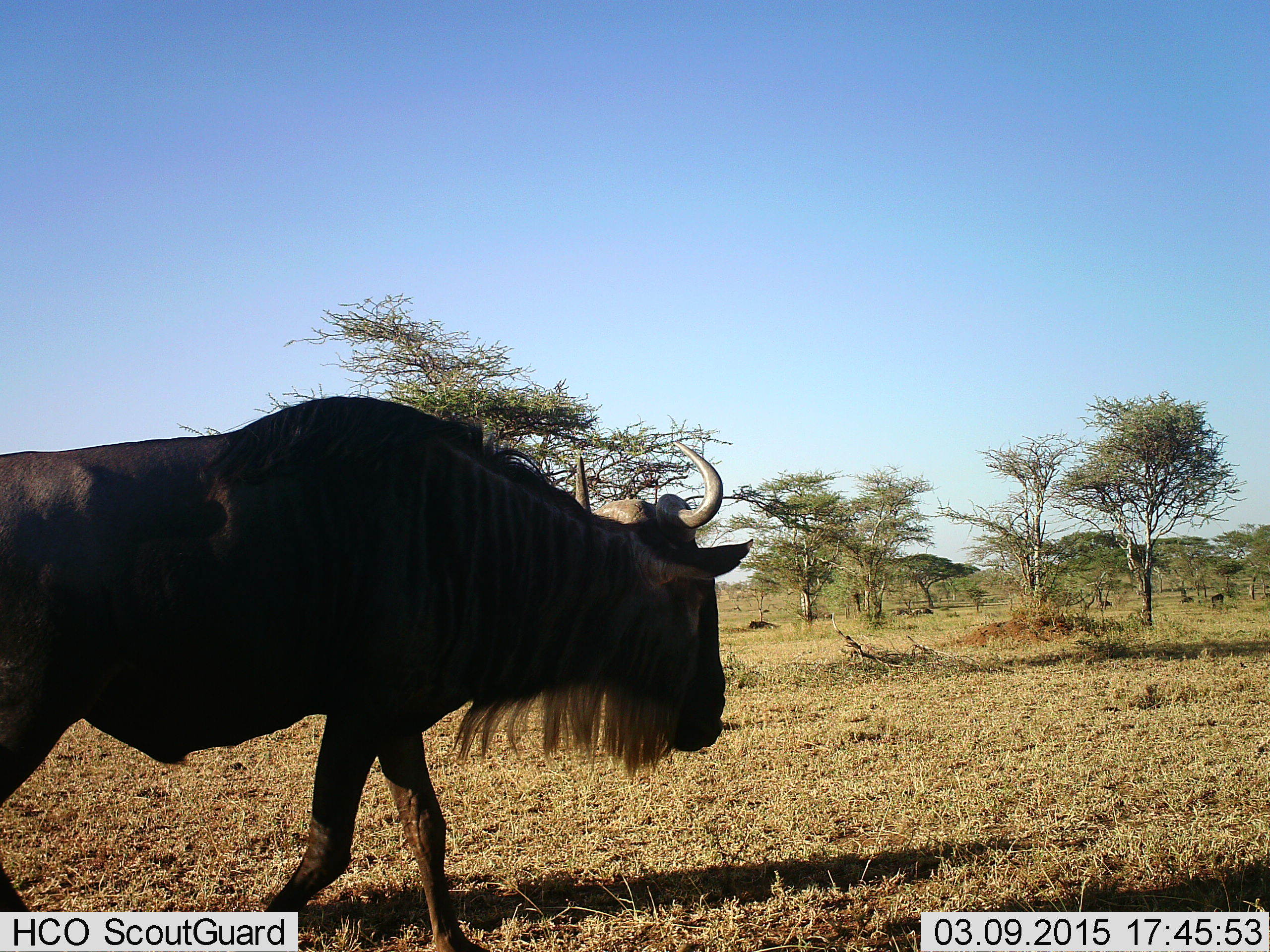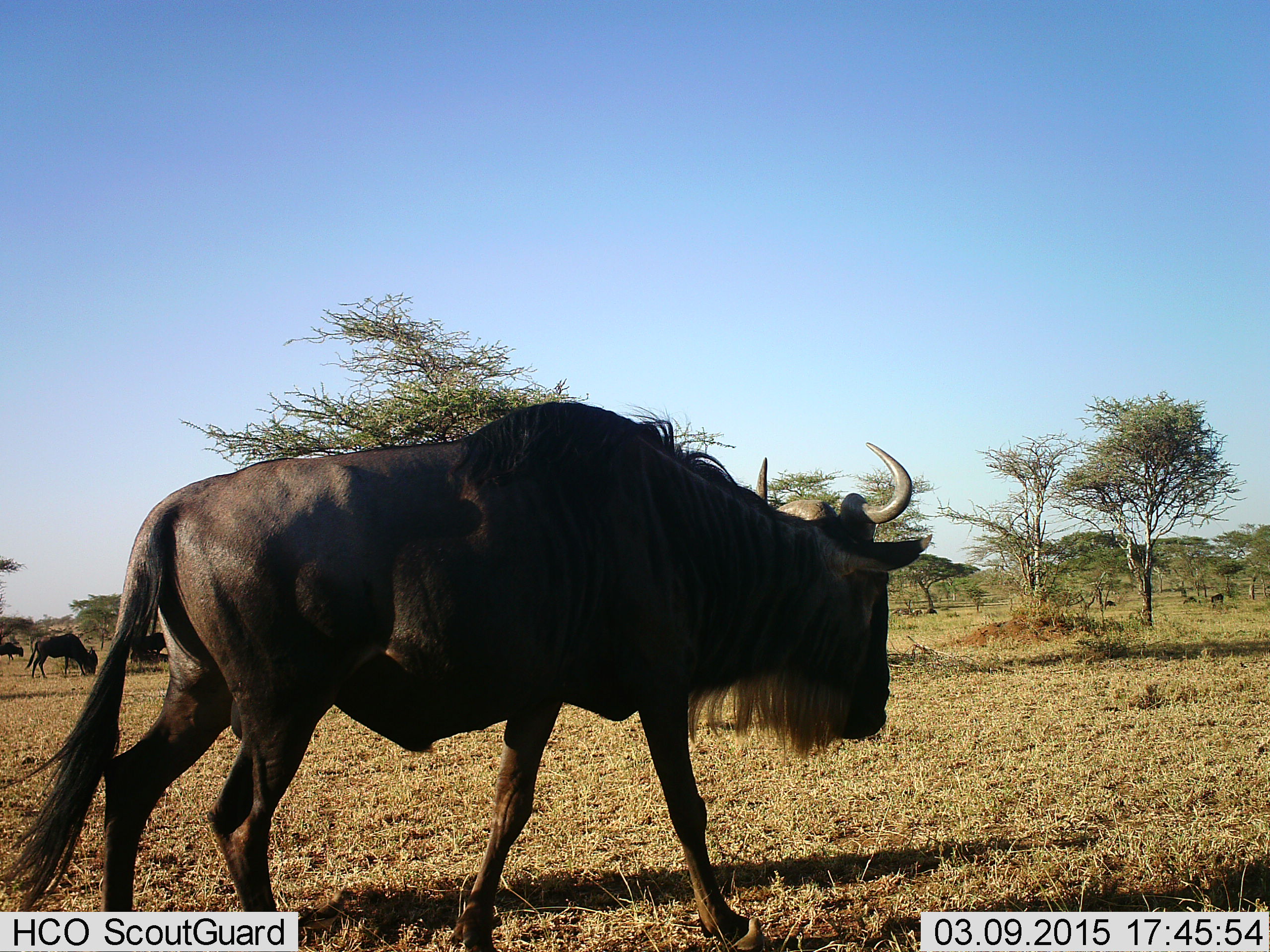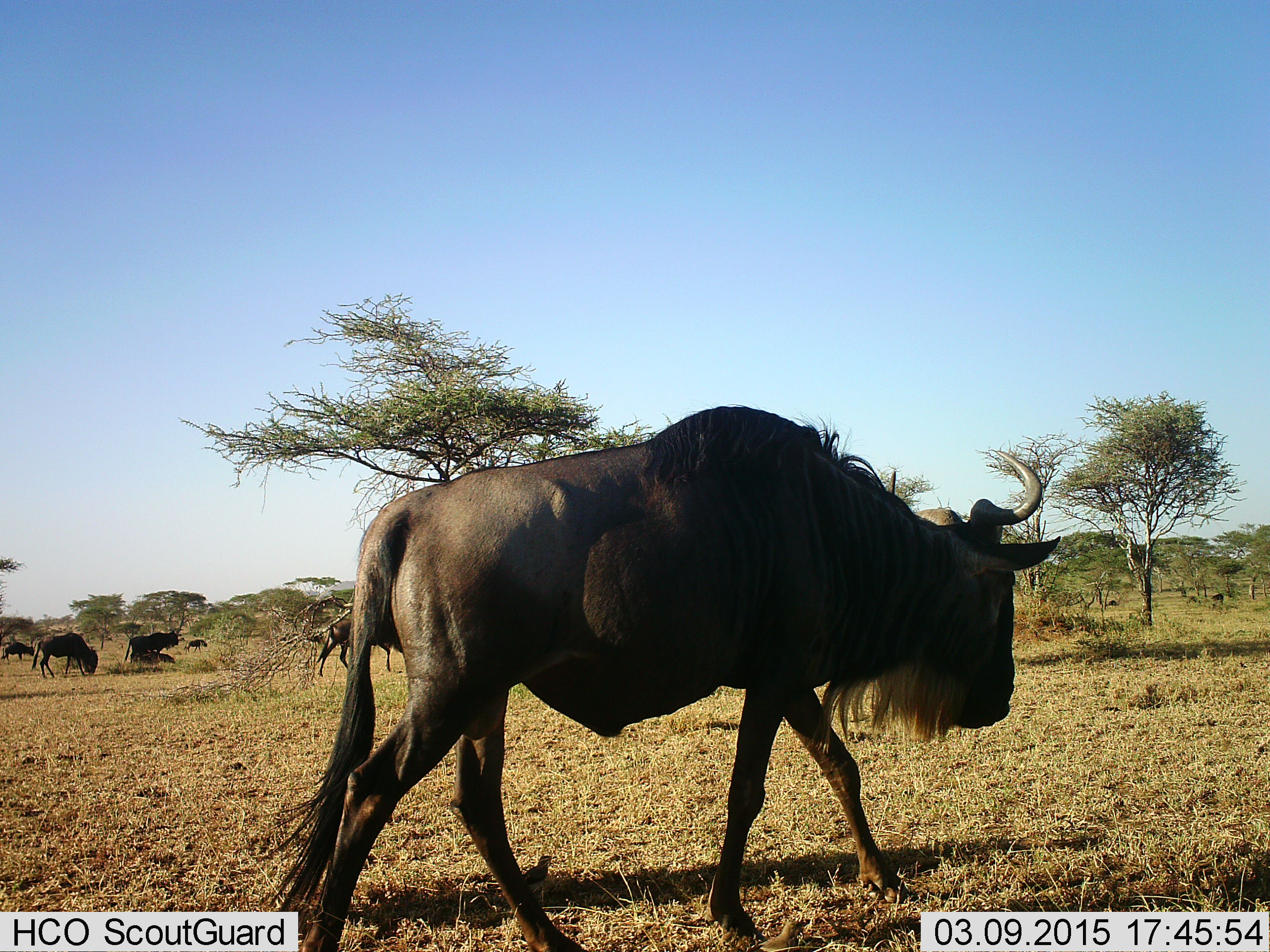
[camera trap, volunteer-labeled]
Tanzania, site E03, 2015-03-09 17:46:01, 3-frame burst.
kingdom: Animalia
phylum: Chordata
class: Mammalia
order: Artiodactyla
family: Bovidae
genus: Connochaetes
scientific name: Connochaetes taurinus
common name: blue wildebeest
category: wildebeest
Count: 5.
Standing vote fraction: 30%.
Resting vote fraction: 0%.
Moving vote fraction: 100%.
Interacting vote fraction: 0%.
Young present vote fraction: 0%.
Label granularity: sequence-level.